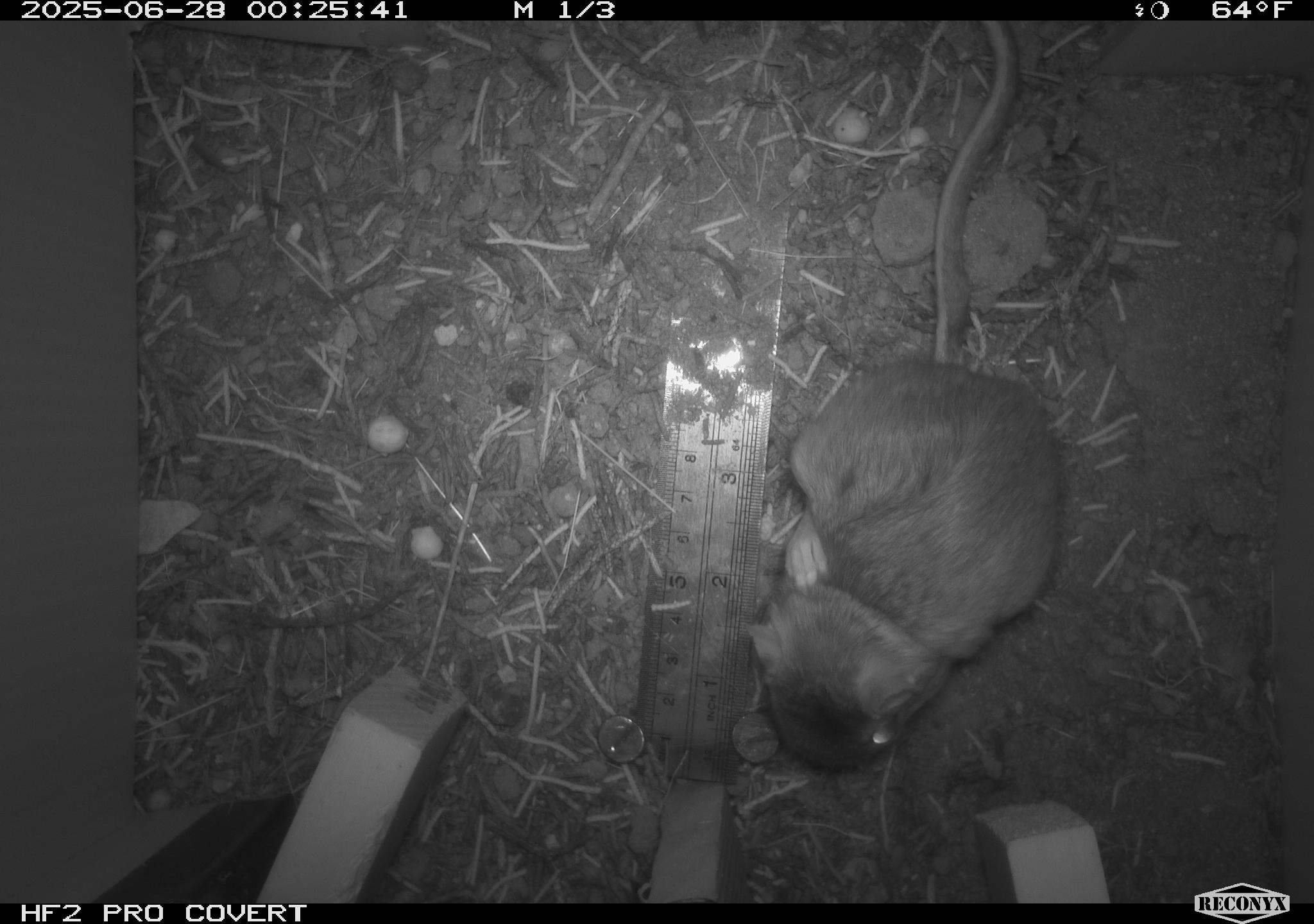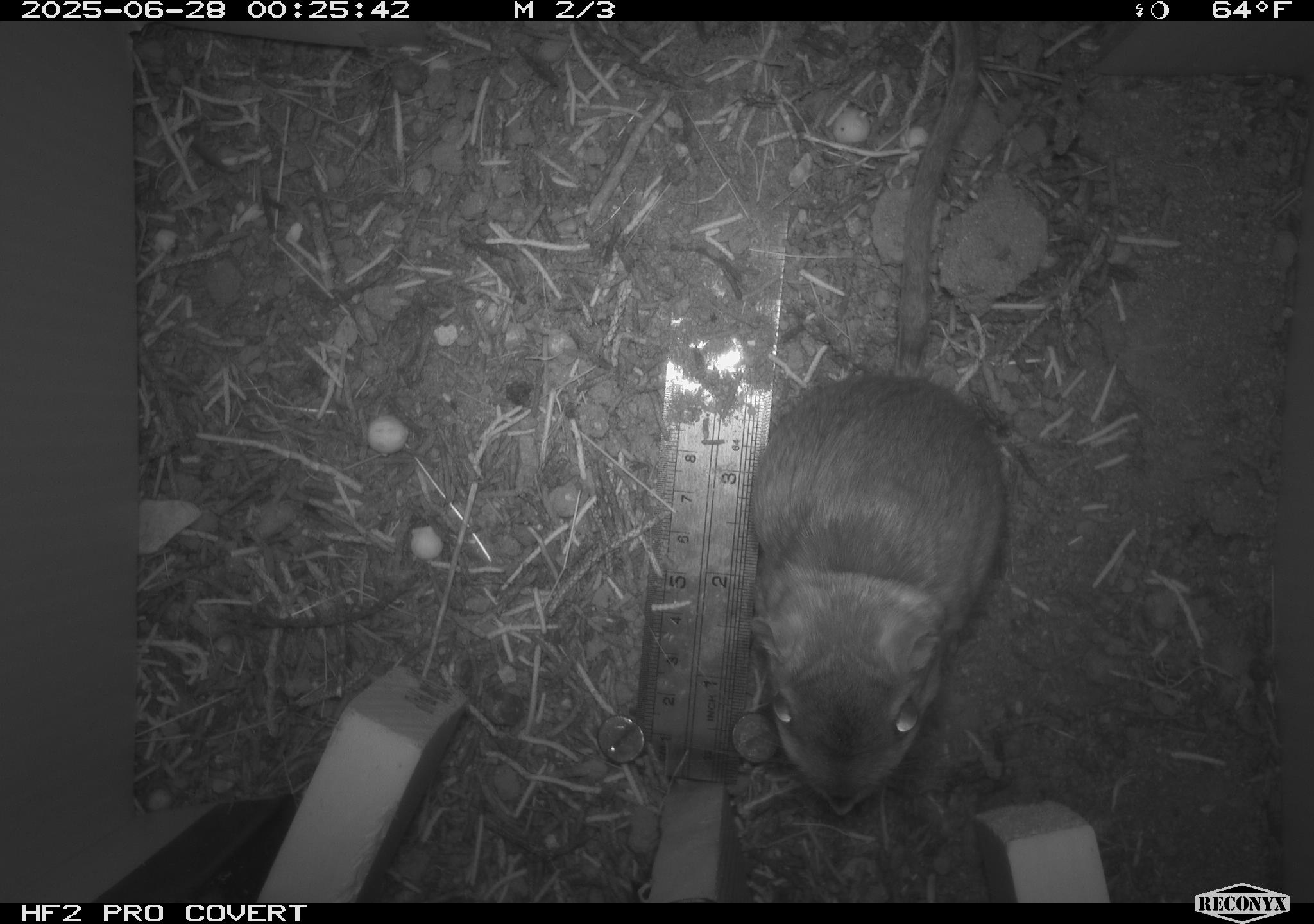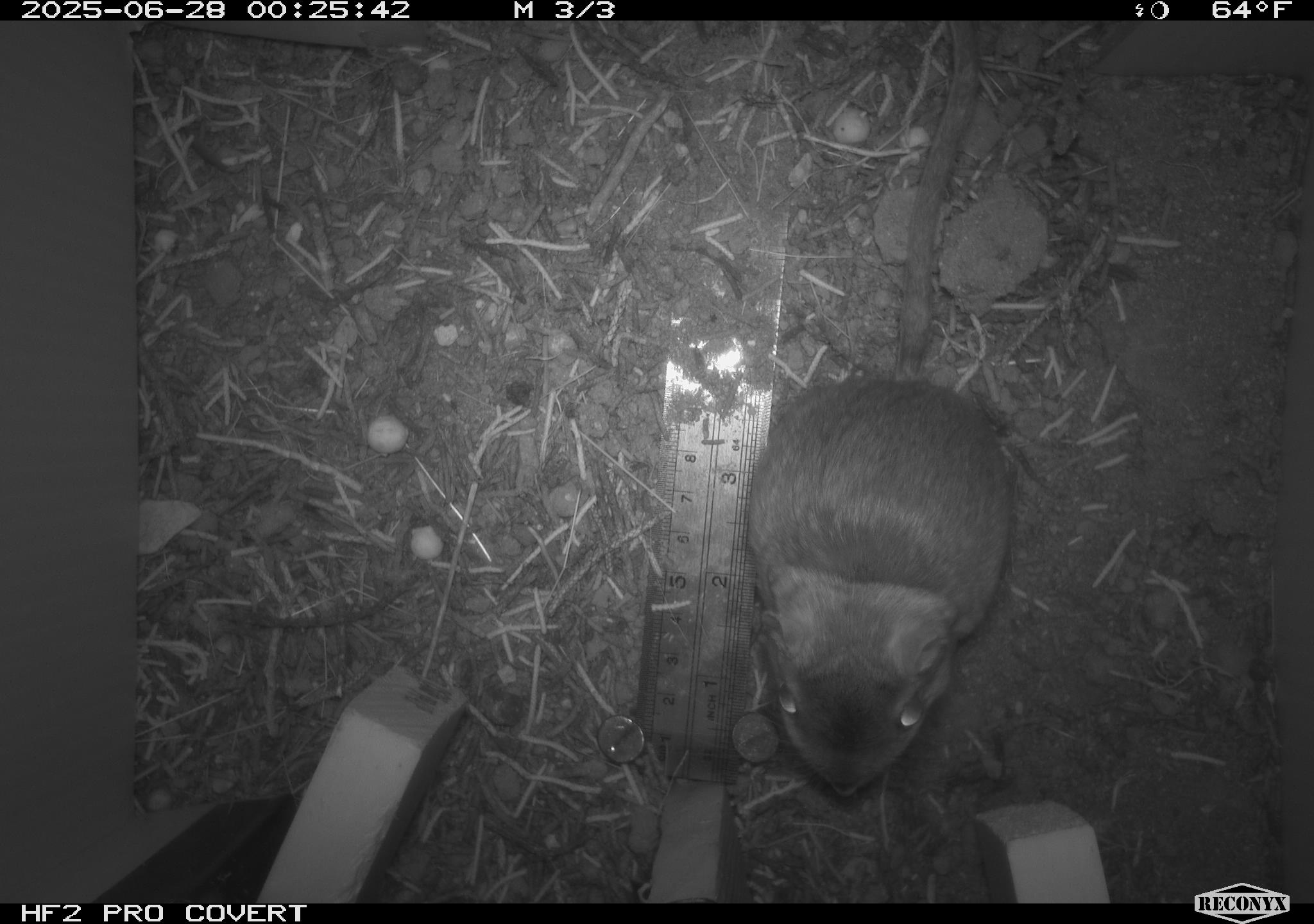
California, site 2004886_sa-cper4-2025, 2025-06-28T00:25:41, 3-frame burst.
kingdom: Animalia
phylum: Chordata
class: Mammalia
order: Rodentia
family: Heteromyidae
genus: Dipodomys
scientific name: Dipodomys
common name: kangaroo rats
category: dipodomys species